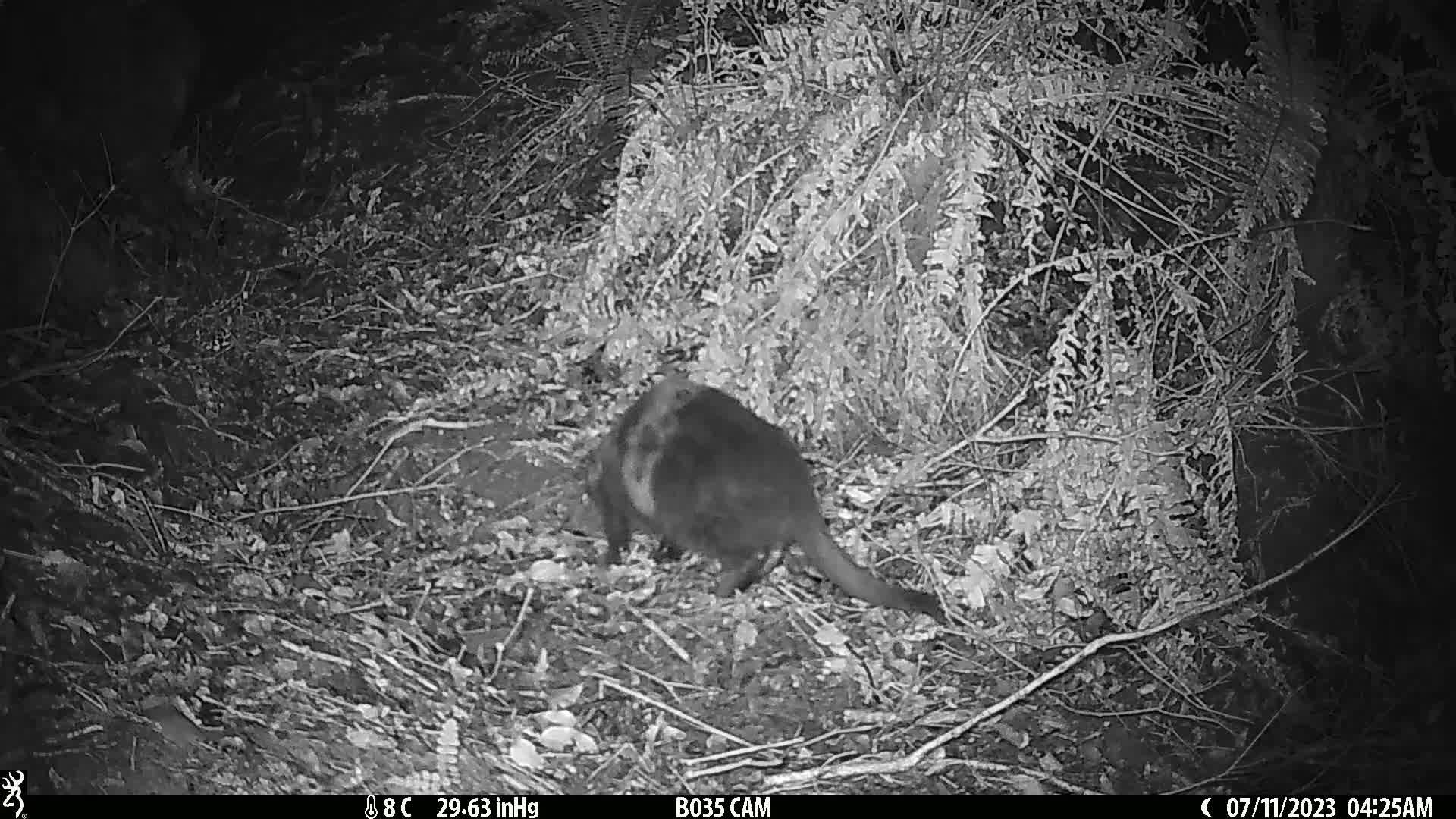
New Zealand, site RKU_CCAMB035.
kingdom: Animalia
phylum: Chordata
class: Mammalia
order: Carnivora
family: Felidae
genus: Felis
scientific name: Felis catus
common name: domestic cat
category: cat